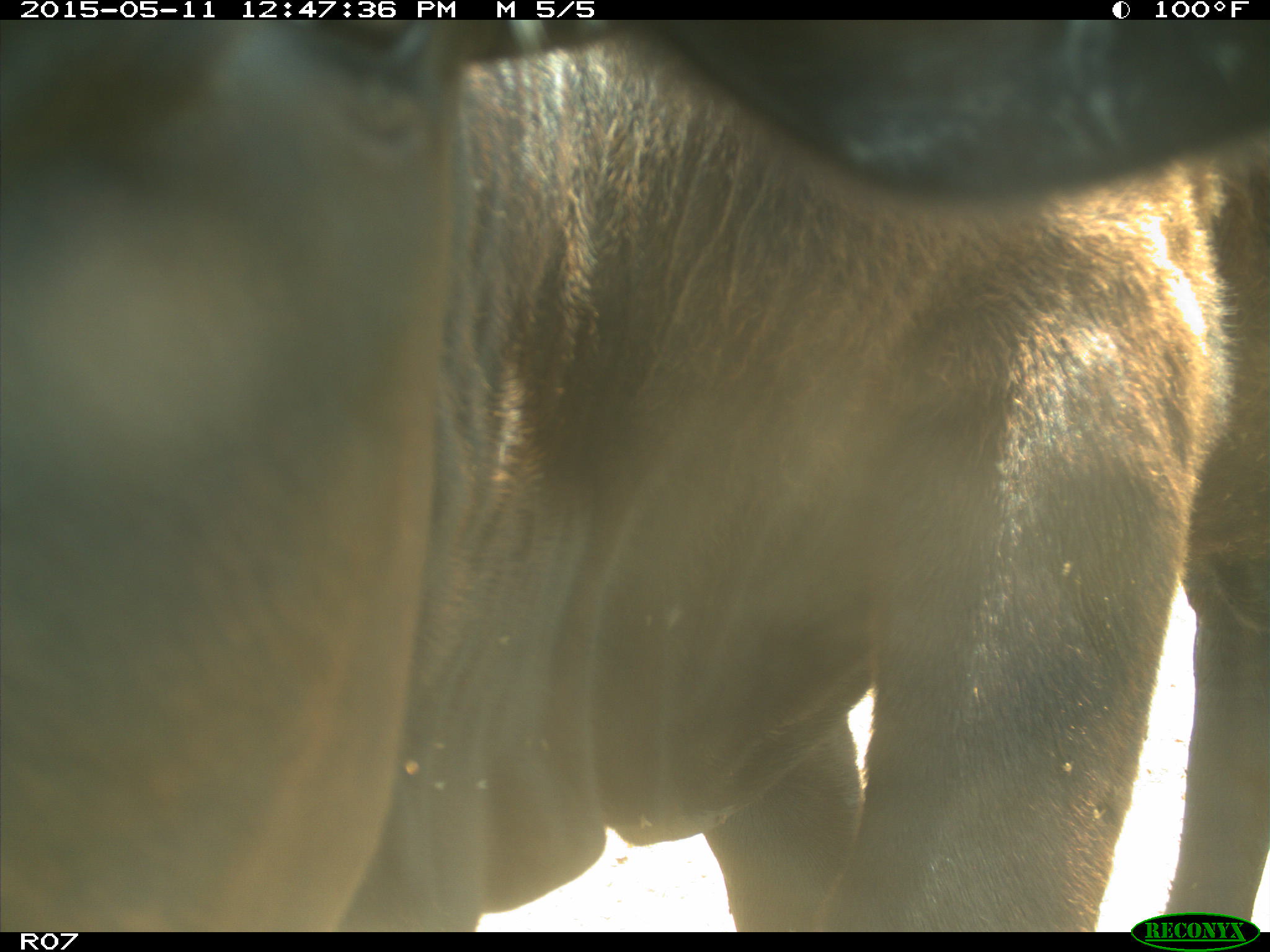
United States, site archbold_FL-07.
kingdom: Animalia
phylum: Chordata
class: Mammalia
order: Artiodactyla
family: Bovidae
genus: Bos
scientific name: Bos taurus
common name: domestic cow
Bos taurus (domestic cow).